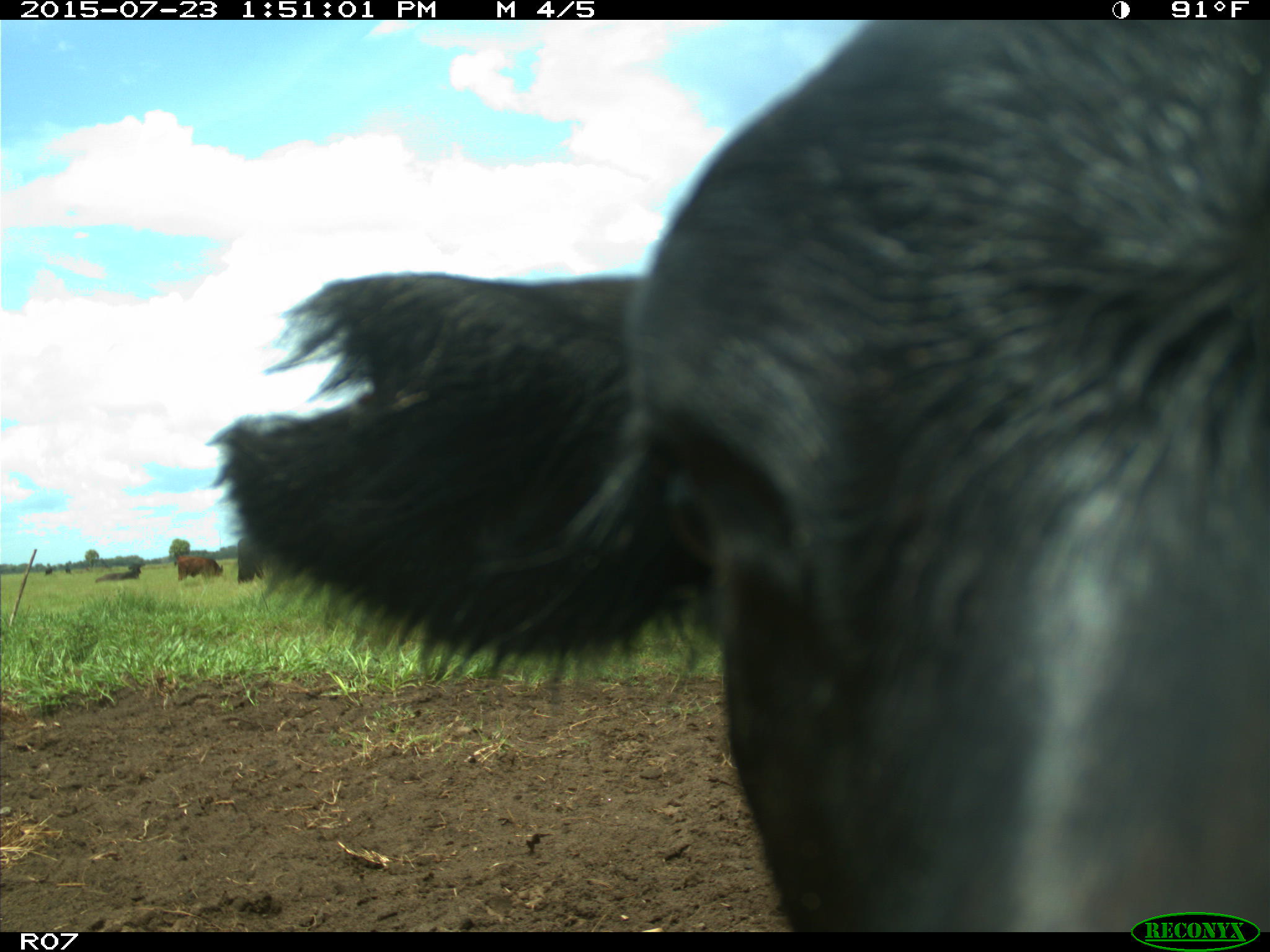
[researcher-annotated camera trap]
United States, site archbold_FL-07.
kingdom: Animalia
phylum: Chordata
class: Mammalia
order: Artiodactyla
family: Bovidae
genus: Bos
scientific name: Bos taurus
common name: domestic cow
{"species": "Bos taurus (domestic cow)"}